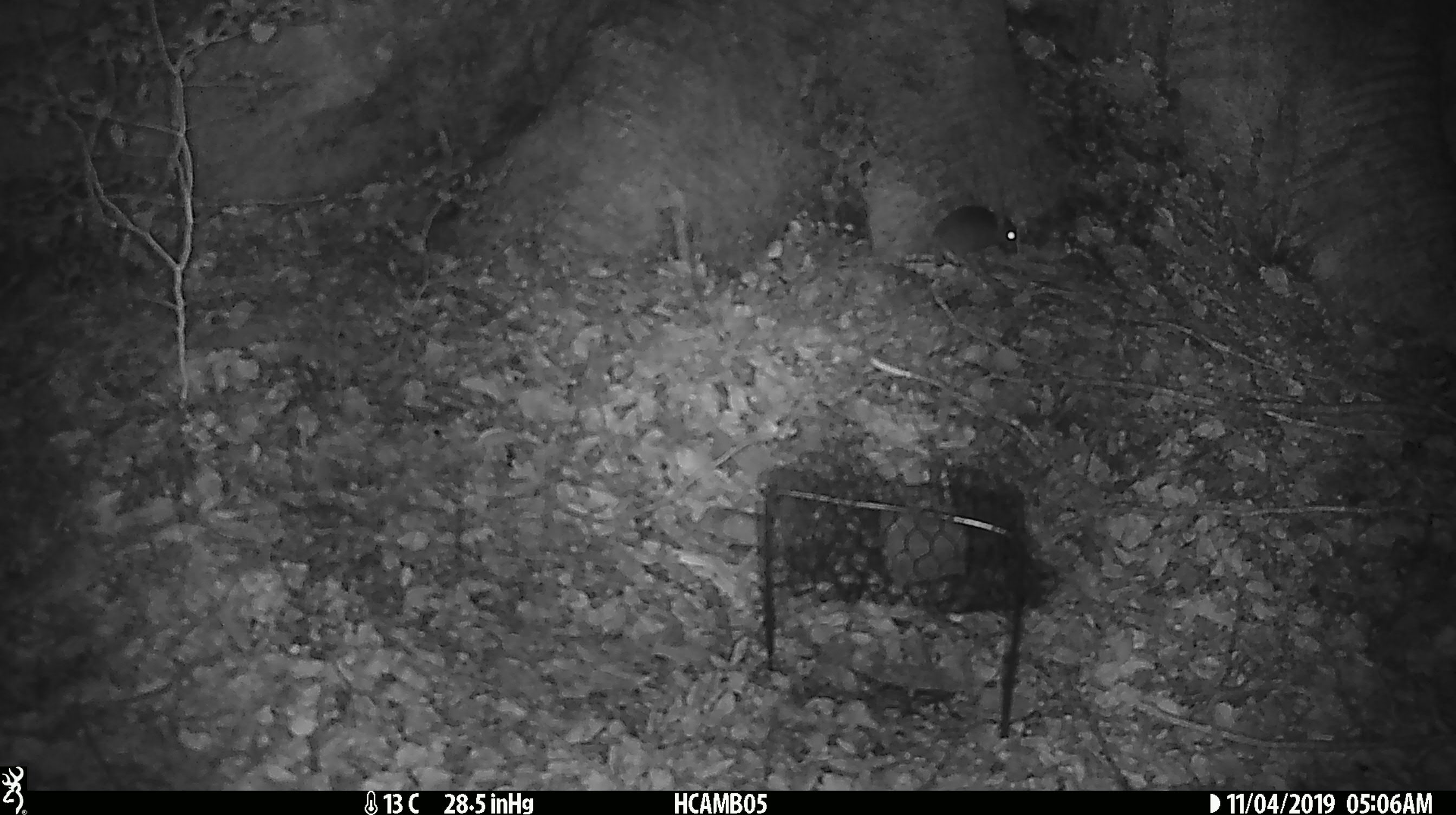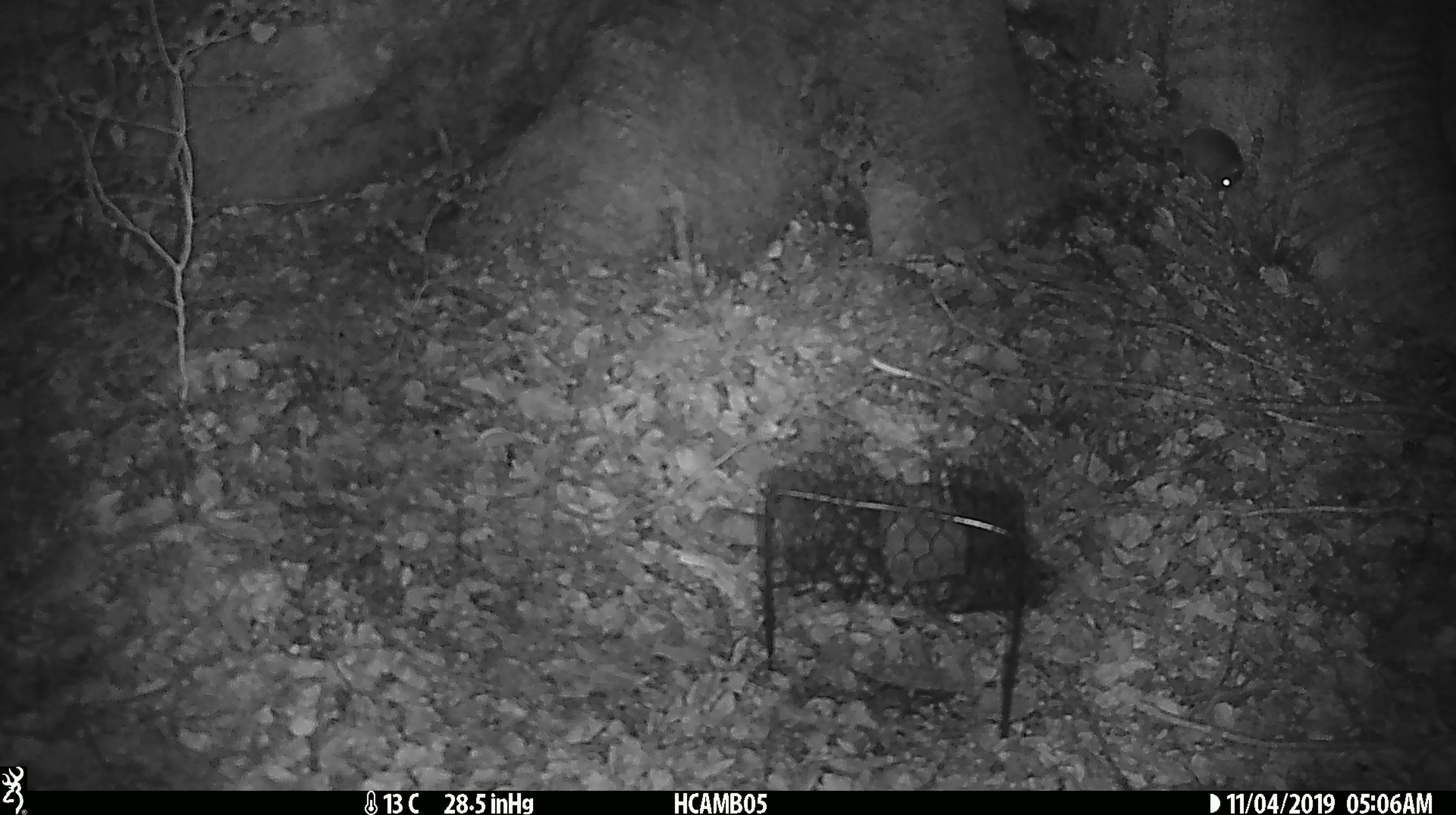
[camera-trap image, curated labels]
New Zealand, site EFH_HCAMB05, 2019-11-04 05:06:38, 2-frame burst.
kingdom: Animalia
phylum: Chordata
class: Mammalia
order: Rodentia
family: Muridae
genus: Mus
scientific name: Mus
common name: mouse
Mouse (Mus).